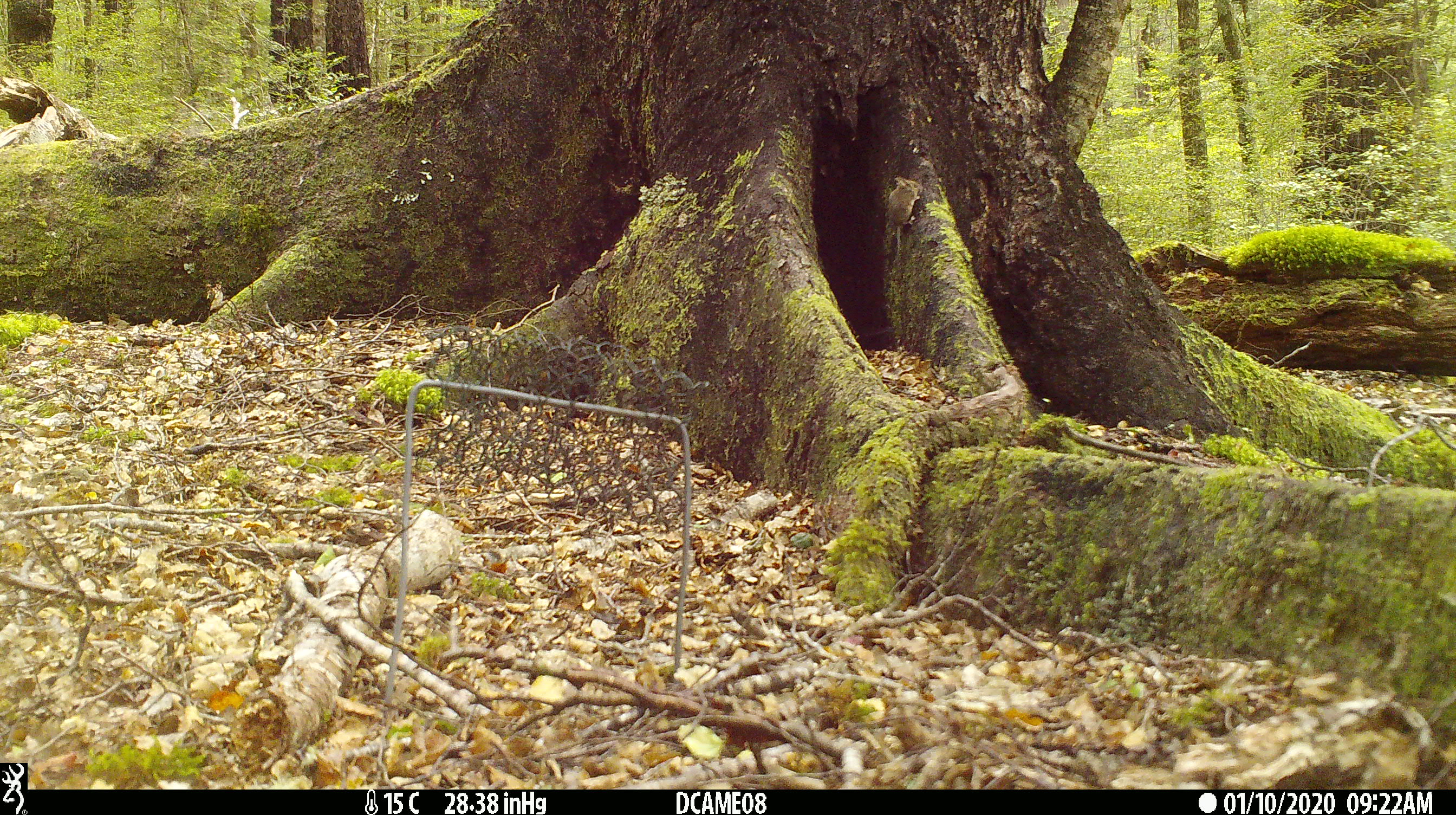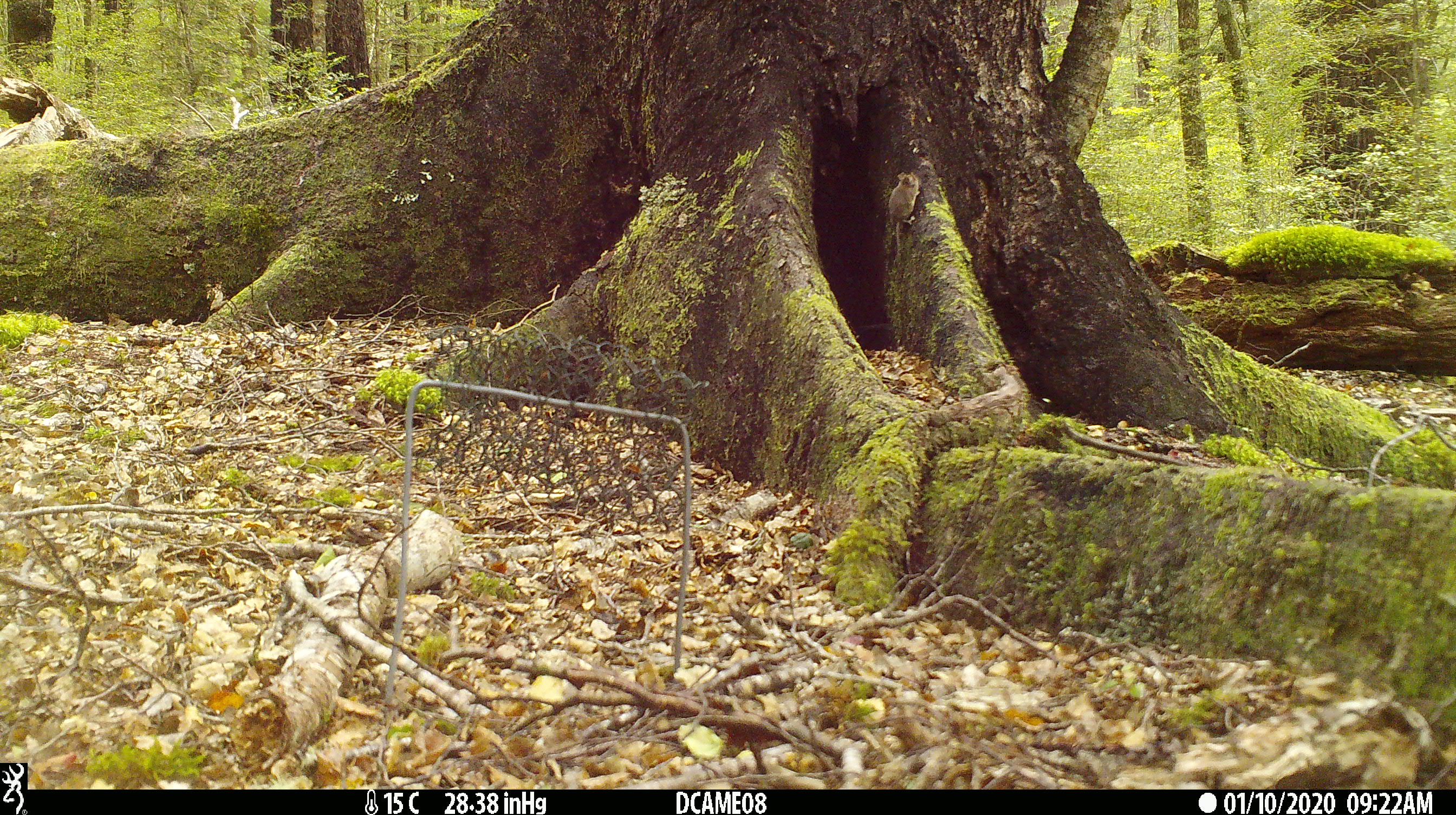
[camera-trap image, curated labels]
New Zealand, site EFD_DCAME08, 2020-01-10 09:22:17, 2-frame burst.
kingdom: Animalia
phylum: Chordata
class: Mammalia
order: Rodentia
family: Muridae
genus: Mus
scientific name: Mus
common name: mouse